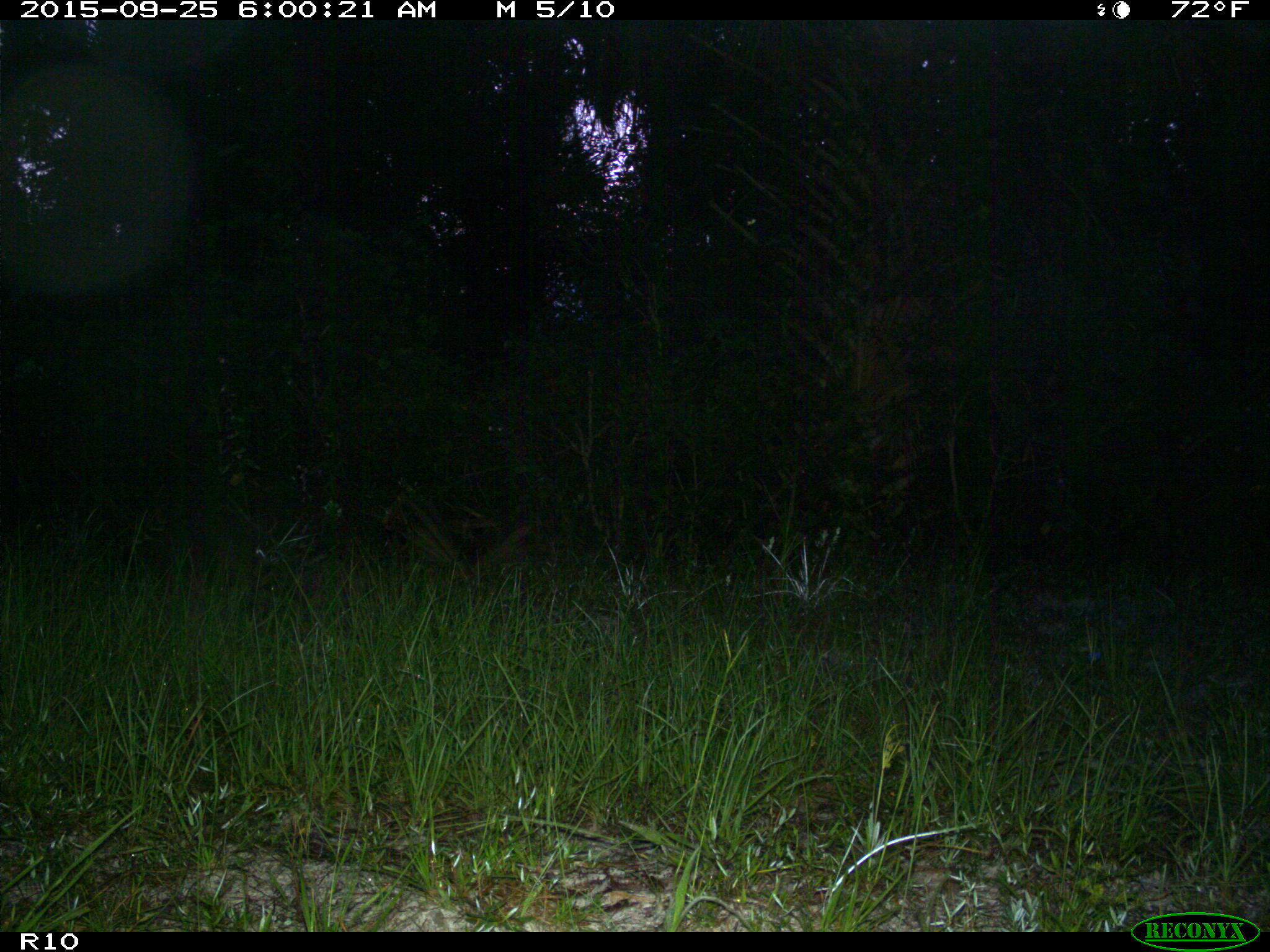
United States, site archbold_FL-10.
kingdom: Animalia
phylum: Chordata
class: Mammalia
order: Carnivora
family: Procyonidae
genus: Procyon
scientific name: Procyon lotor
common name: common raccoon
Procyon lotor (common raccoon).